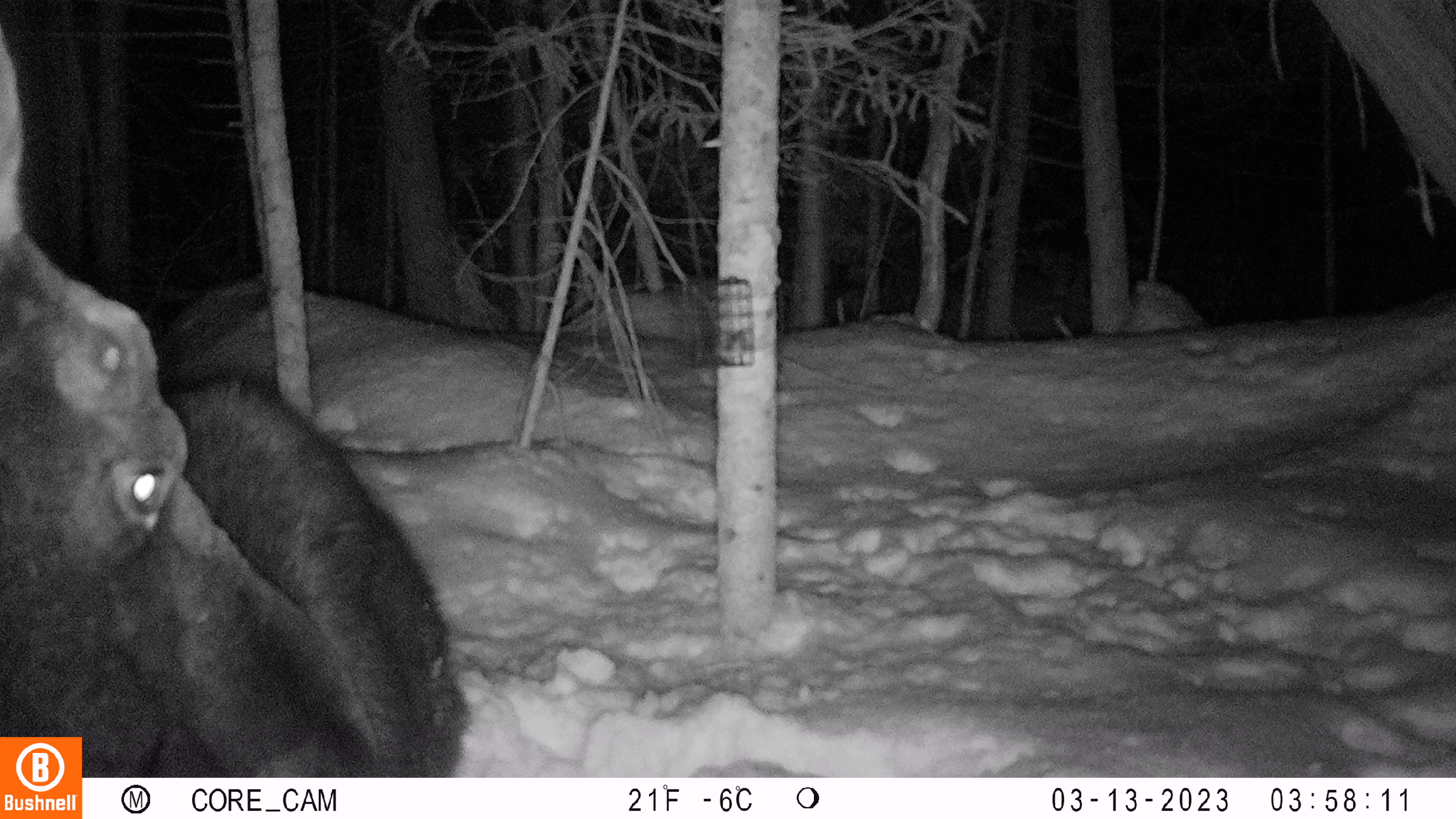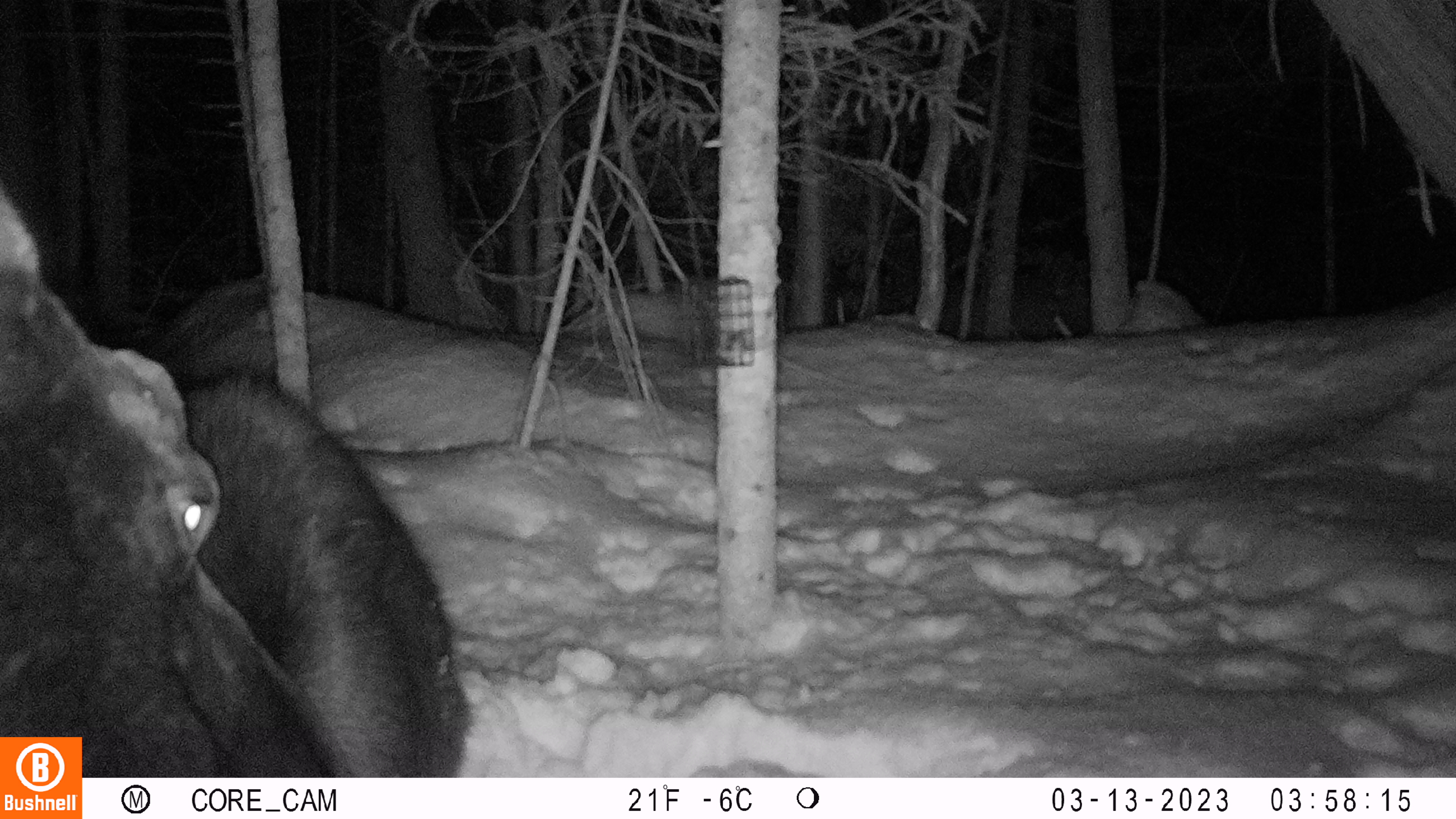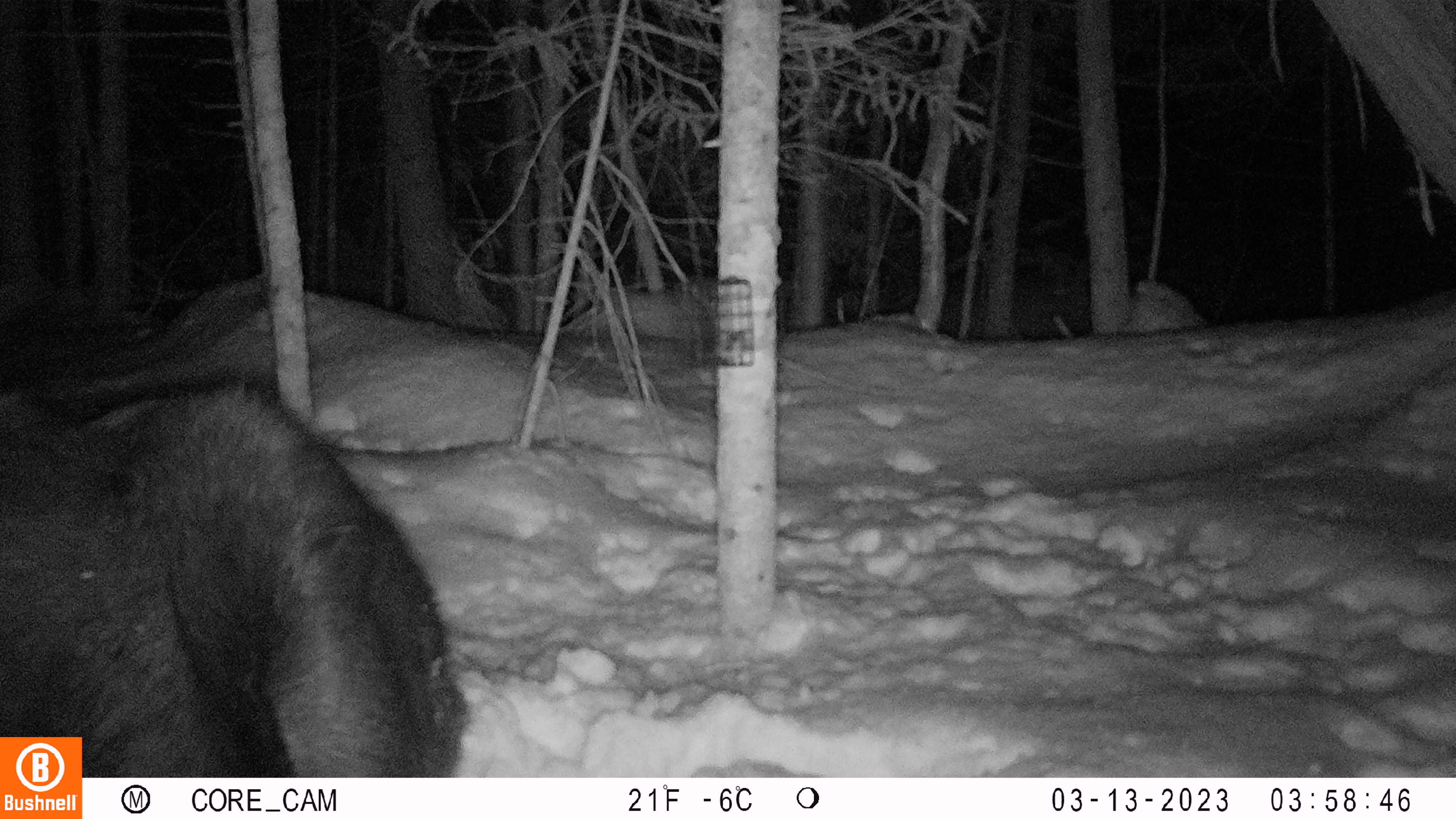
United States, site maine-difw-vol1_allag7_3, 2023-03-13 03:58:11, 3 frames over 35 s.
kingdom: Animalia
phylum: Chordata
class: Mammalia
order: Artiodactyla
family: Cervidae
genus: Alces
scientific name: Alces alces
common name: moose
Moose (Alces alces).